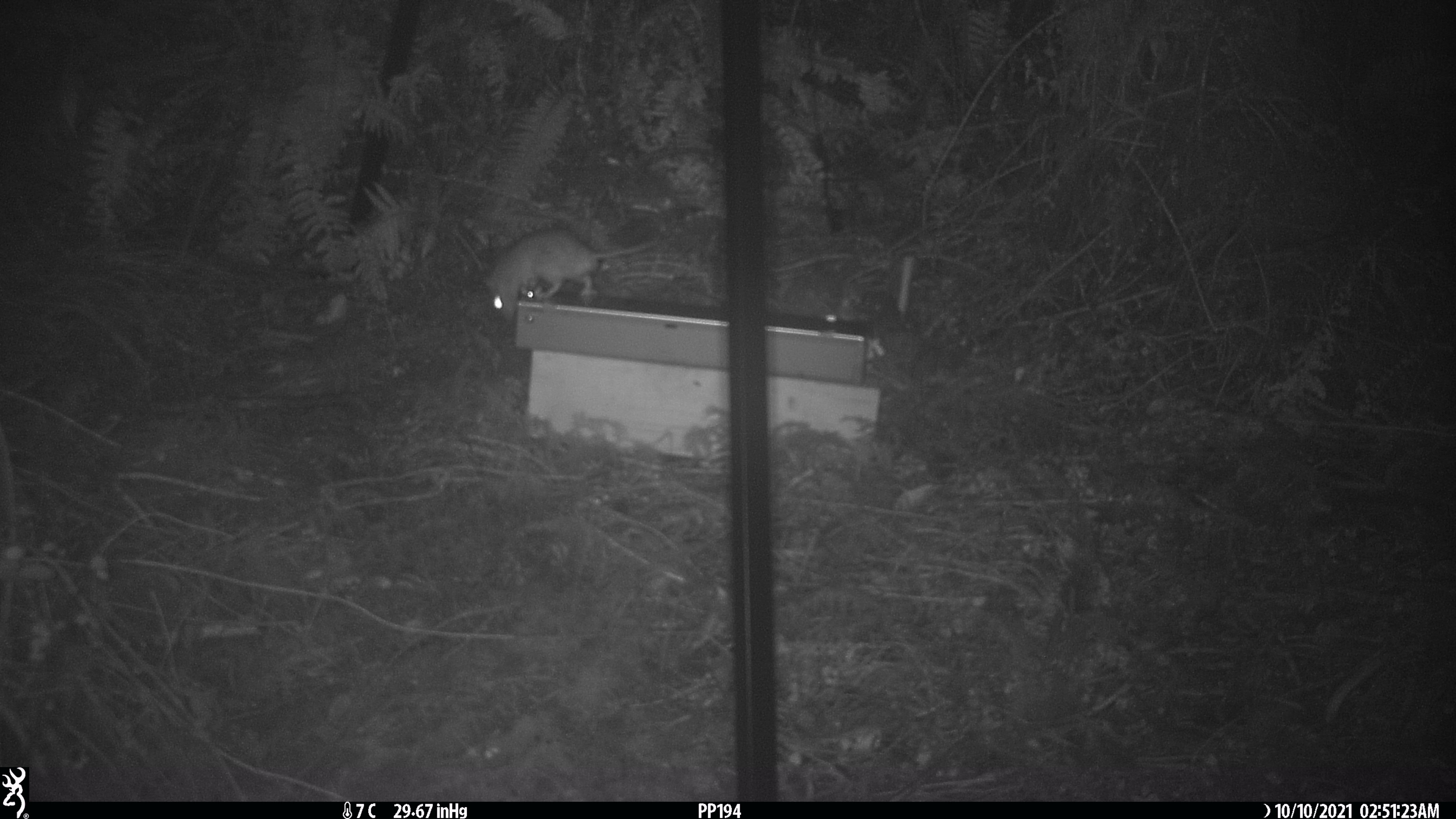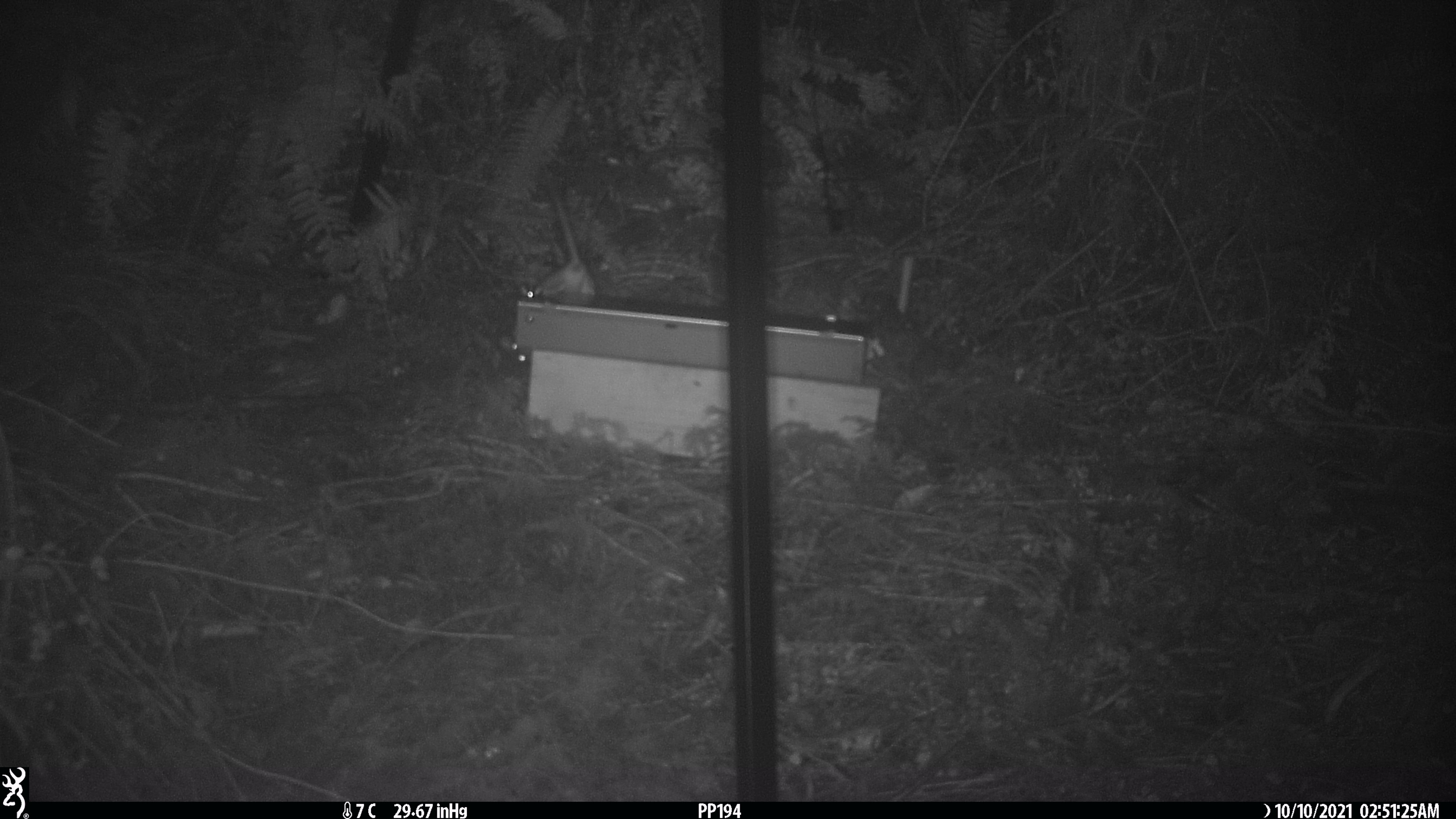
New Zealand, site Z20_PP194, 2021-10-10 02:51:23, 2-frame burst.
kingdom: Animalia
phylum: Chordata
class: Mammalia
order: Rodentia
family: Muridae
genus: Rattus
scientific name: Rattus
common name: rat